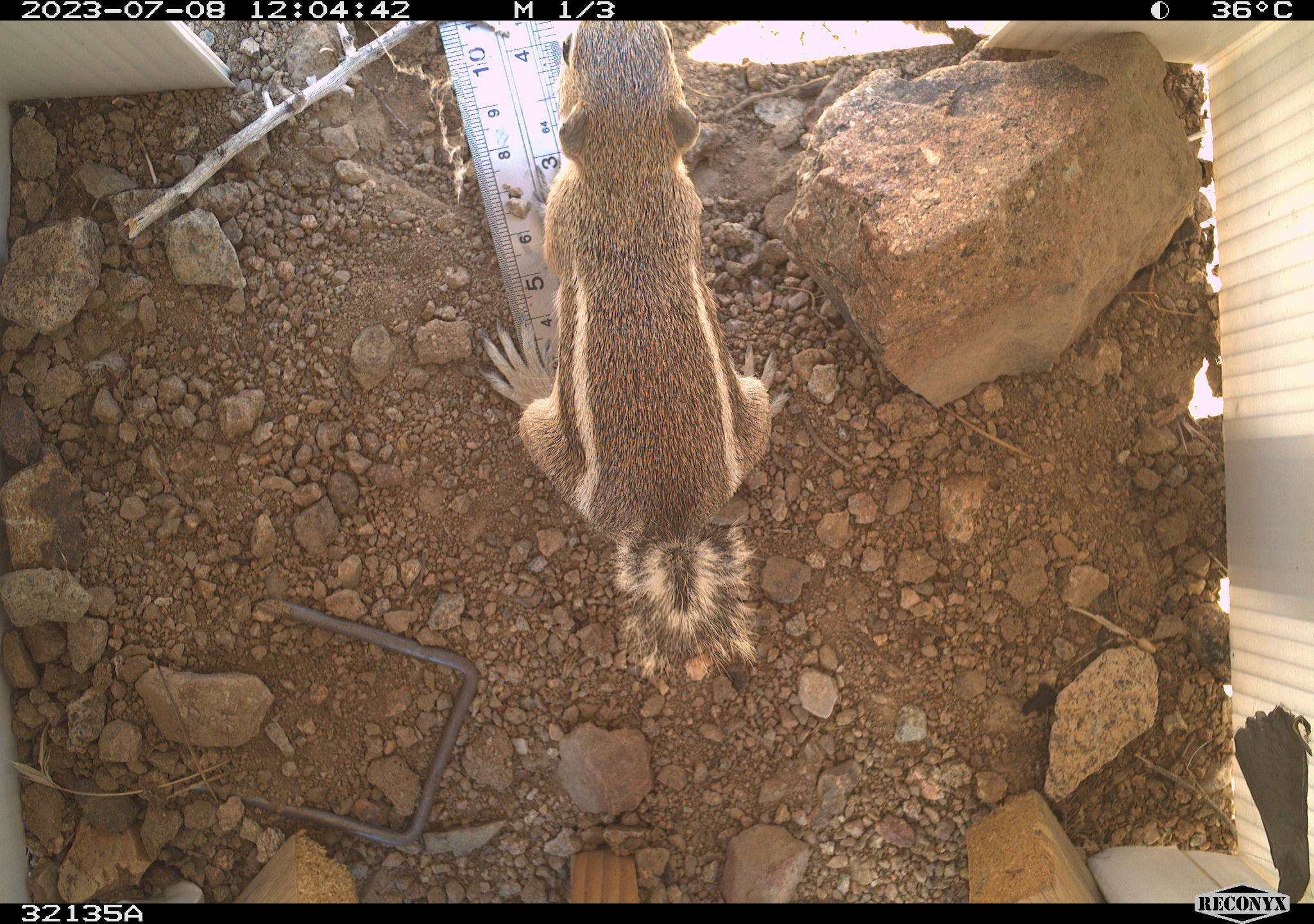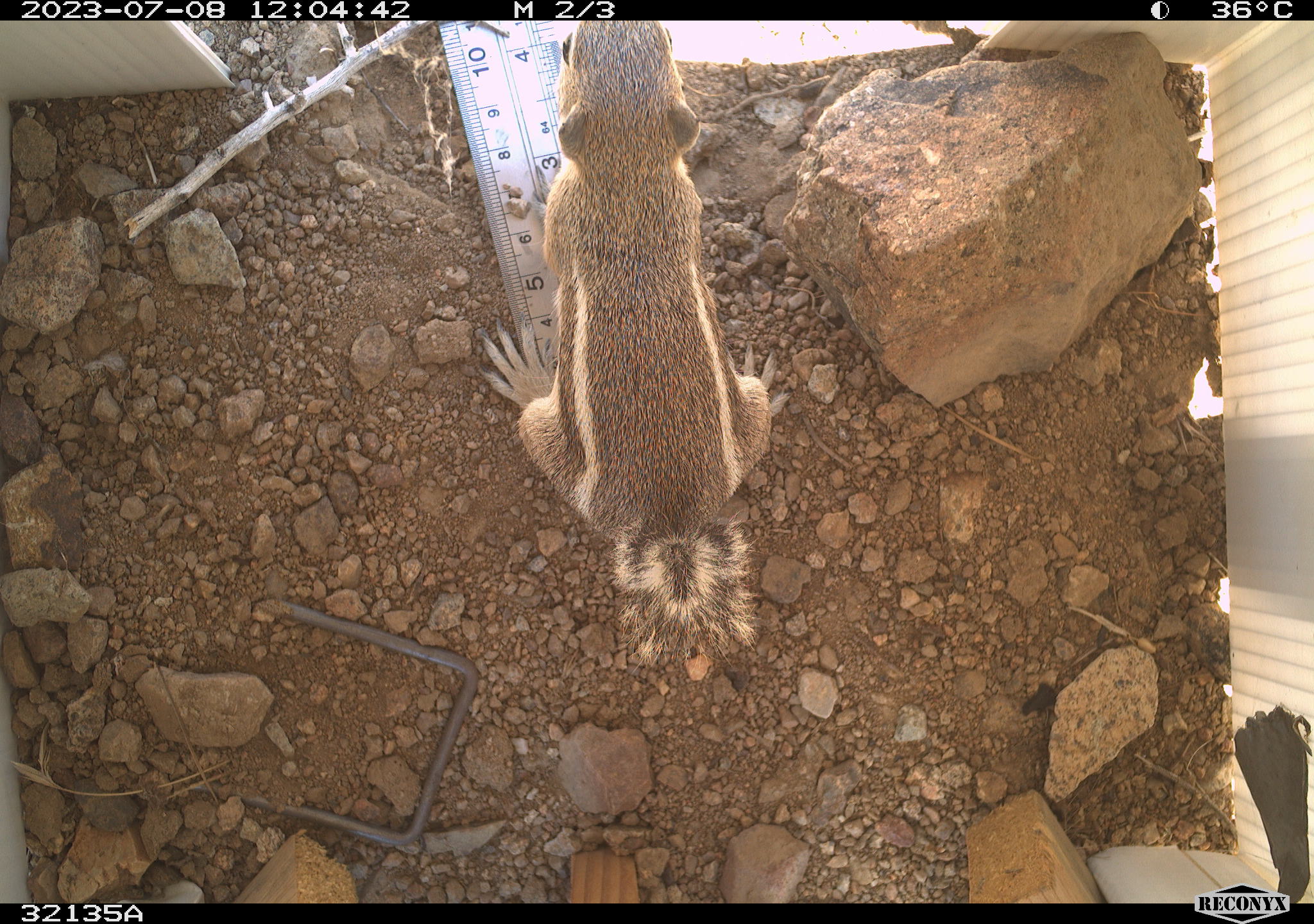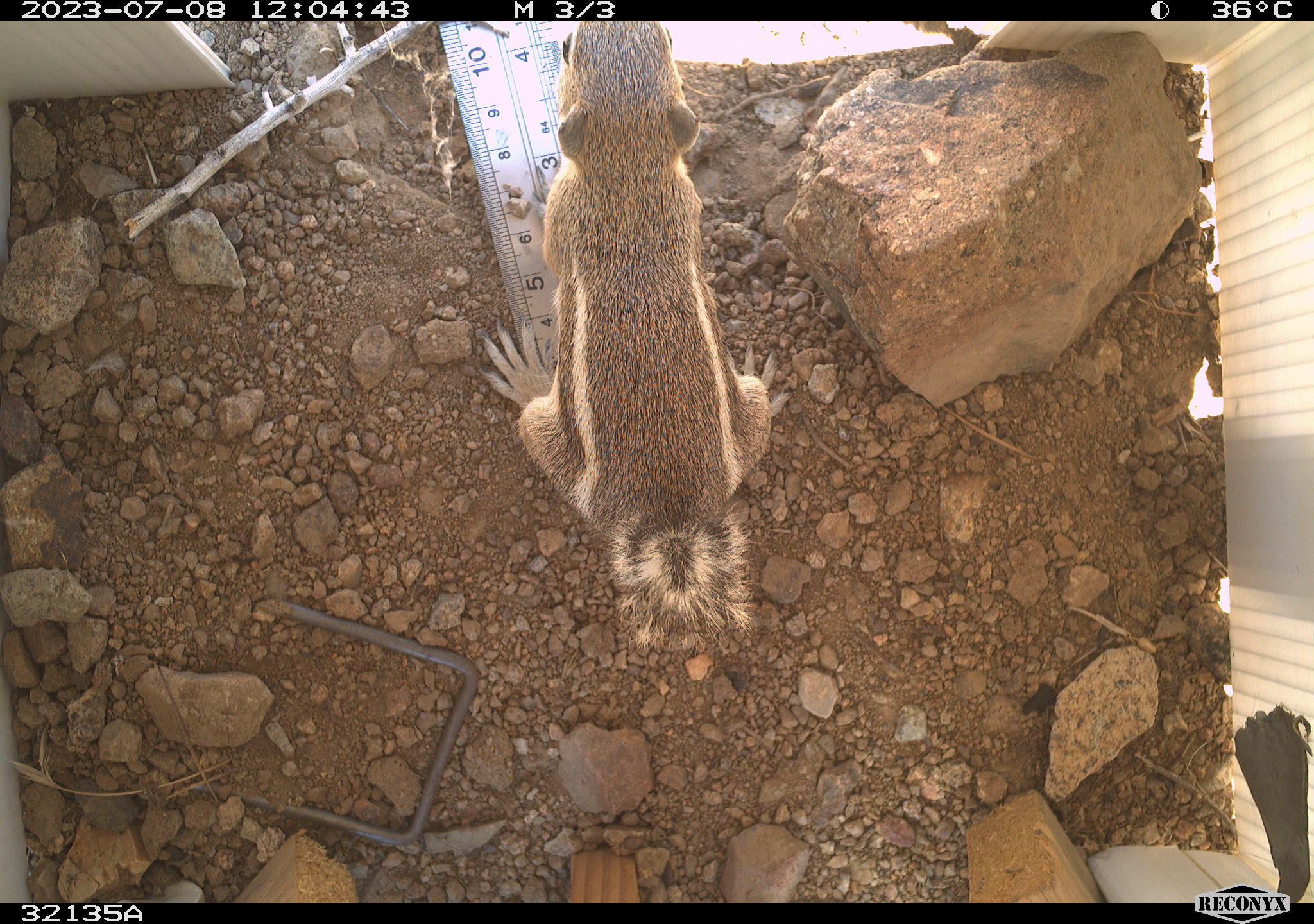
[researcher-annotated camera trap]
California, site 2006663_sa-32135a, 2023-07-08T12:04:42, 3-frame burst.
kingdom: Animalia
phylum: Chordata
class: Mammalia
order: Rodentia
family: Sciuridae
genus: Ammospermophilus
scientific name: Ammospermophilus leucurus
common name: white-tailed antelope squirrel